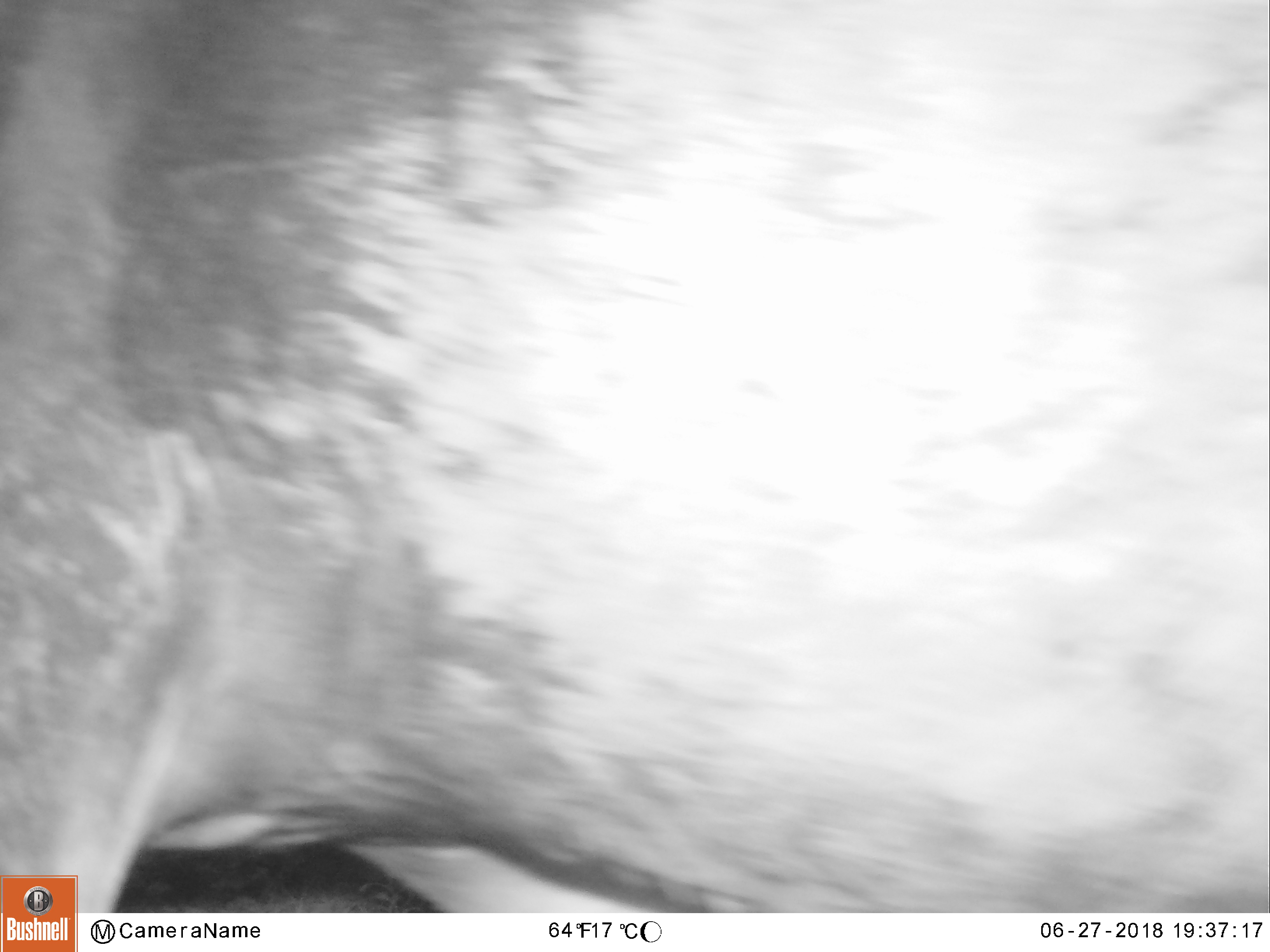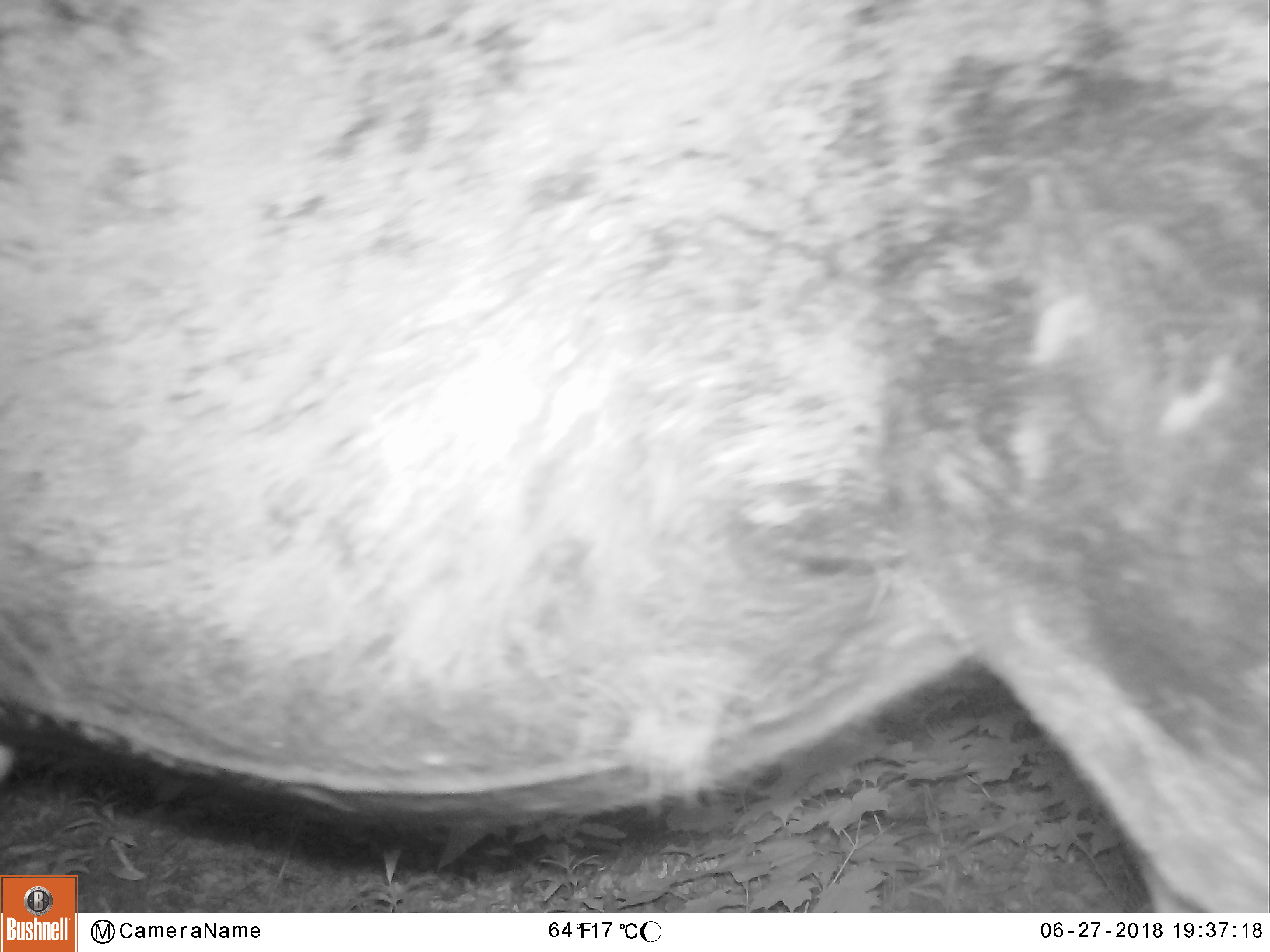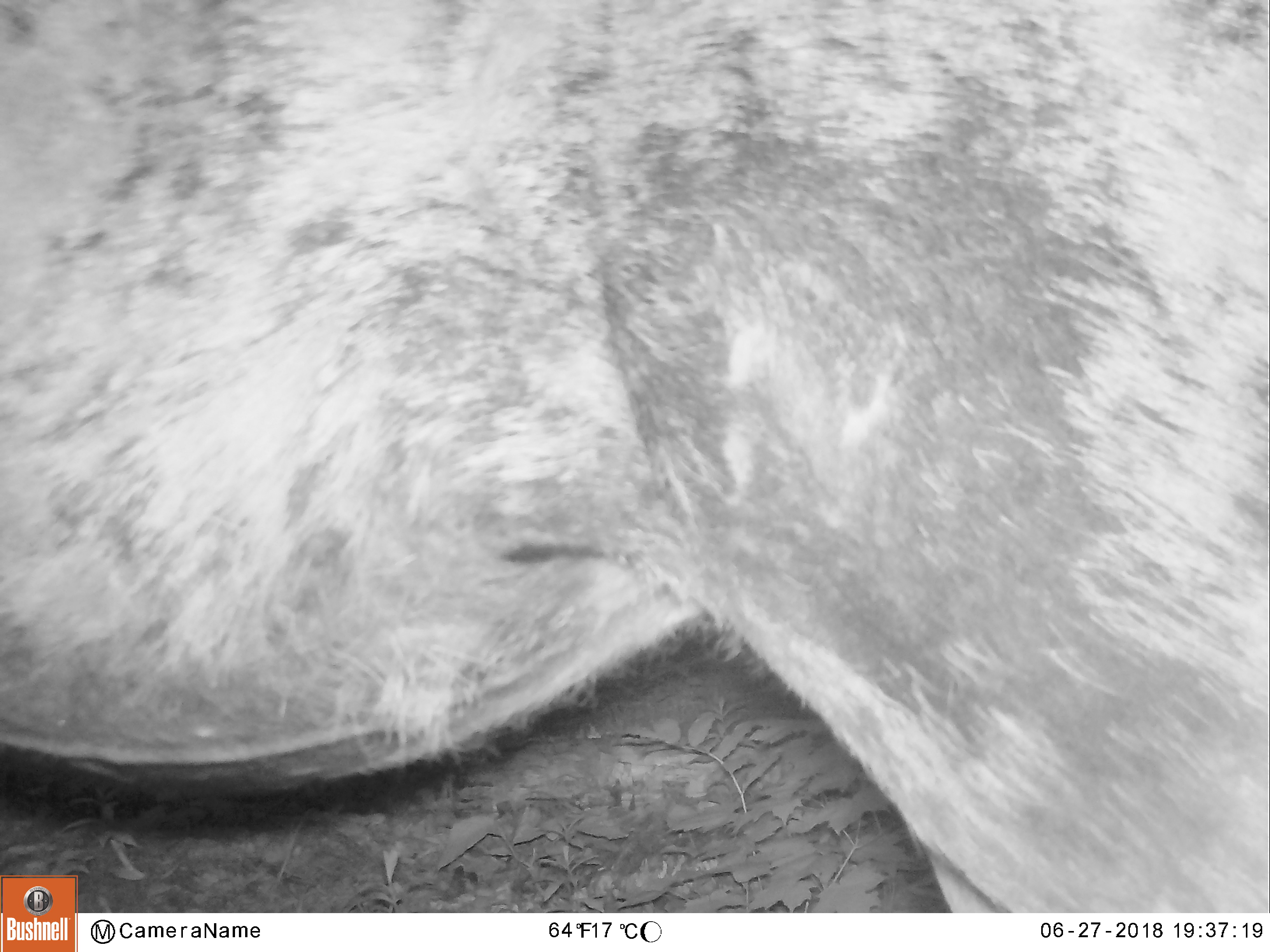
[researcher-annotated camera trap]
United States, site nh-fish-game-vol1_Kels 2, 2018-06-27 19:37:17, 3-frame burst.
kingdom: Animalia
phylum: Chordata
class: Mammalia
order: Artiodactyla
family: Cervidae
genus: Alces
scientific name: Alces alces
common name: moose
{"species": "moose (Alces alces)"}